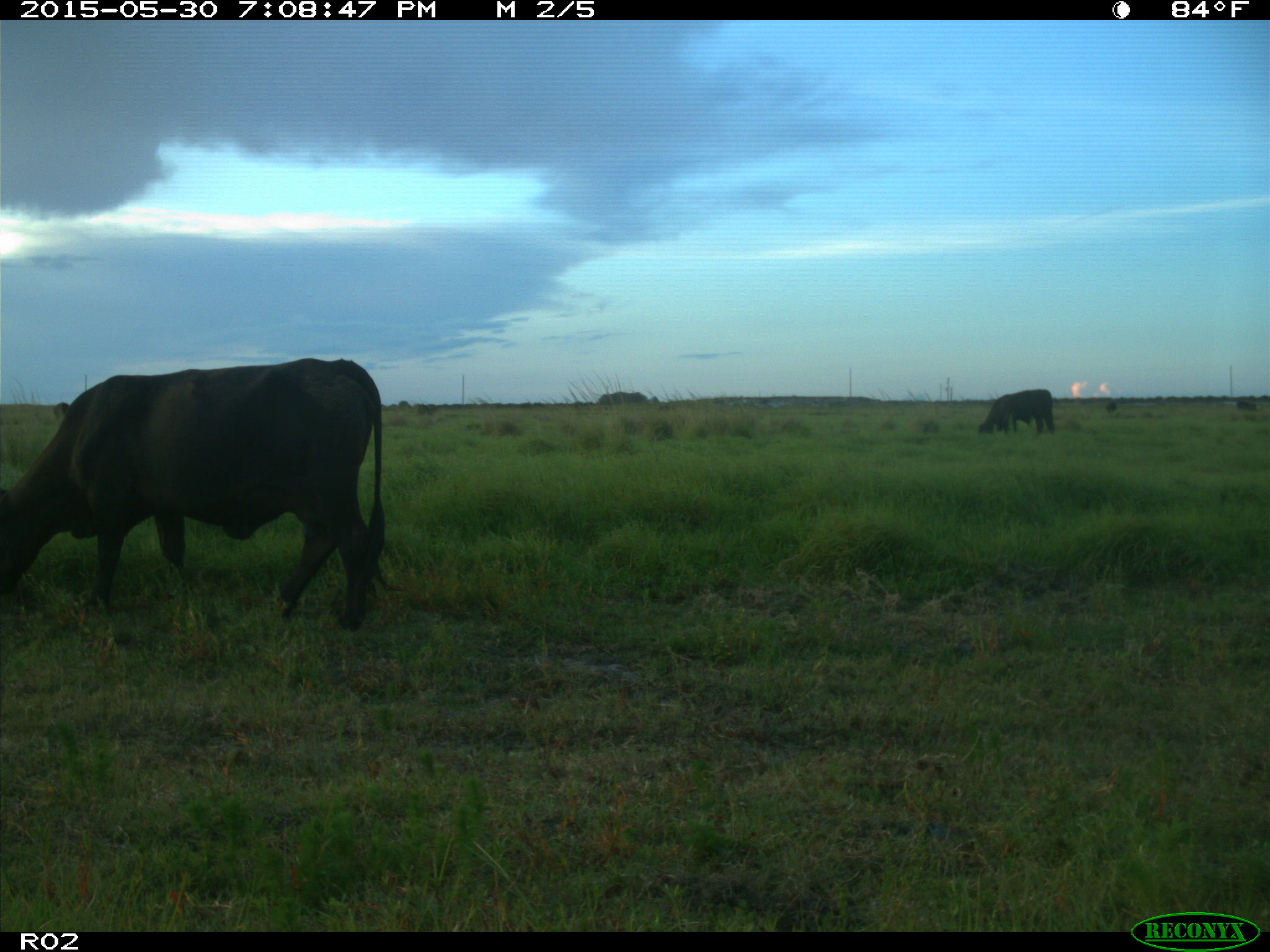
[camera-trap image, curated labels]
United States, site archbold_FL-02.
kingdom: Animalia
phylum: Chordata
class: Mammalia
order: Artiodactyla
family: Bovidae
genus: Bos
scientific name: Bos taurus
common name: domestic cow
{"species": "Bos taurus (domestic cow)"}